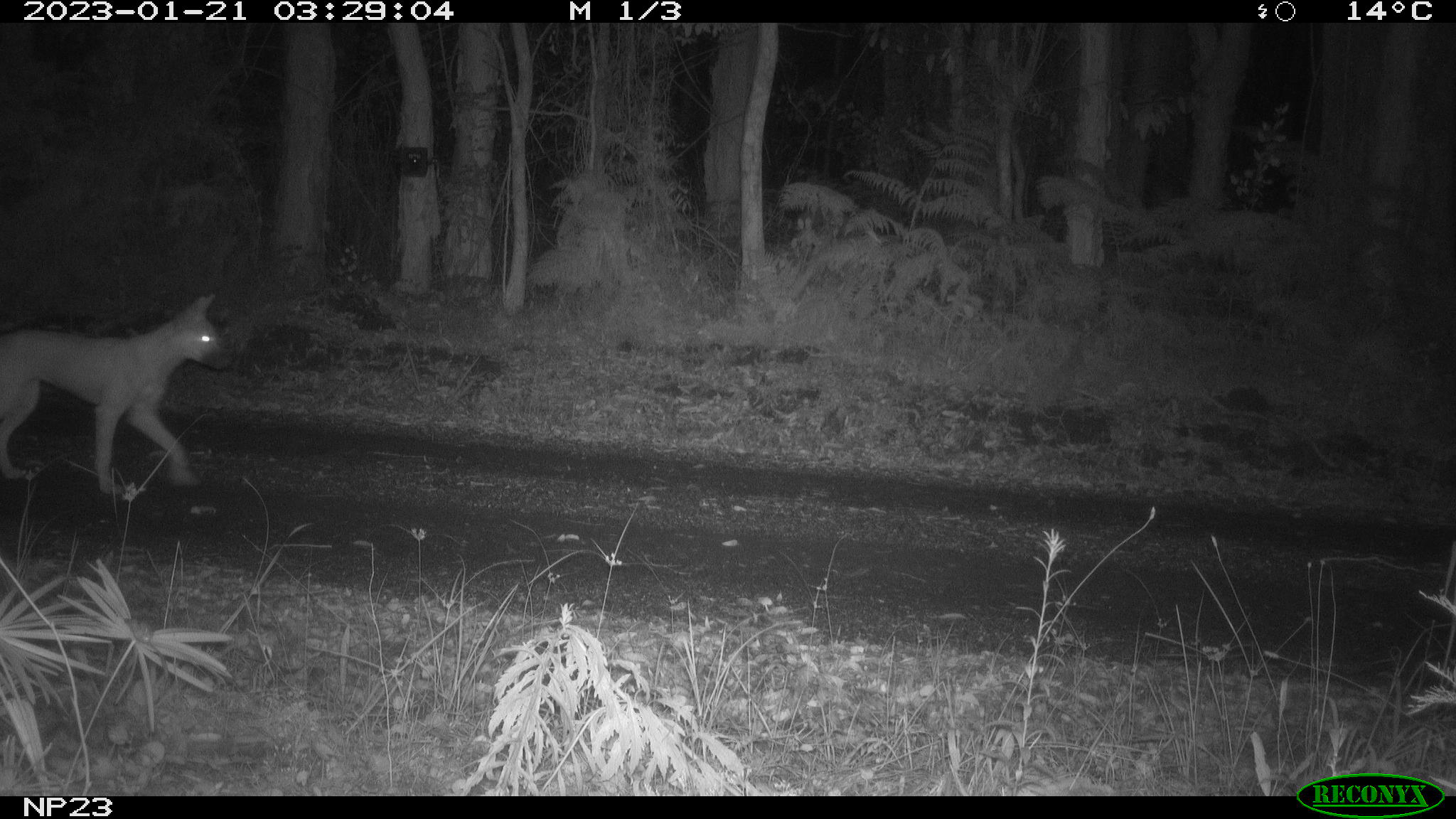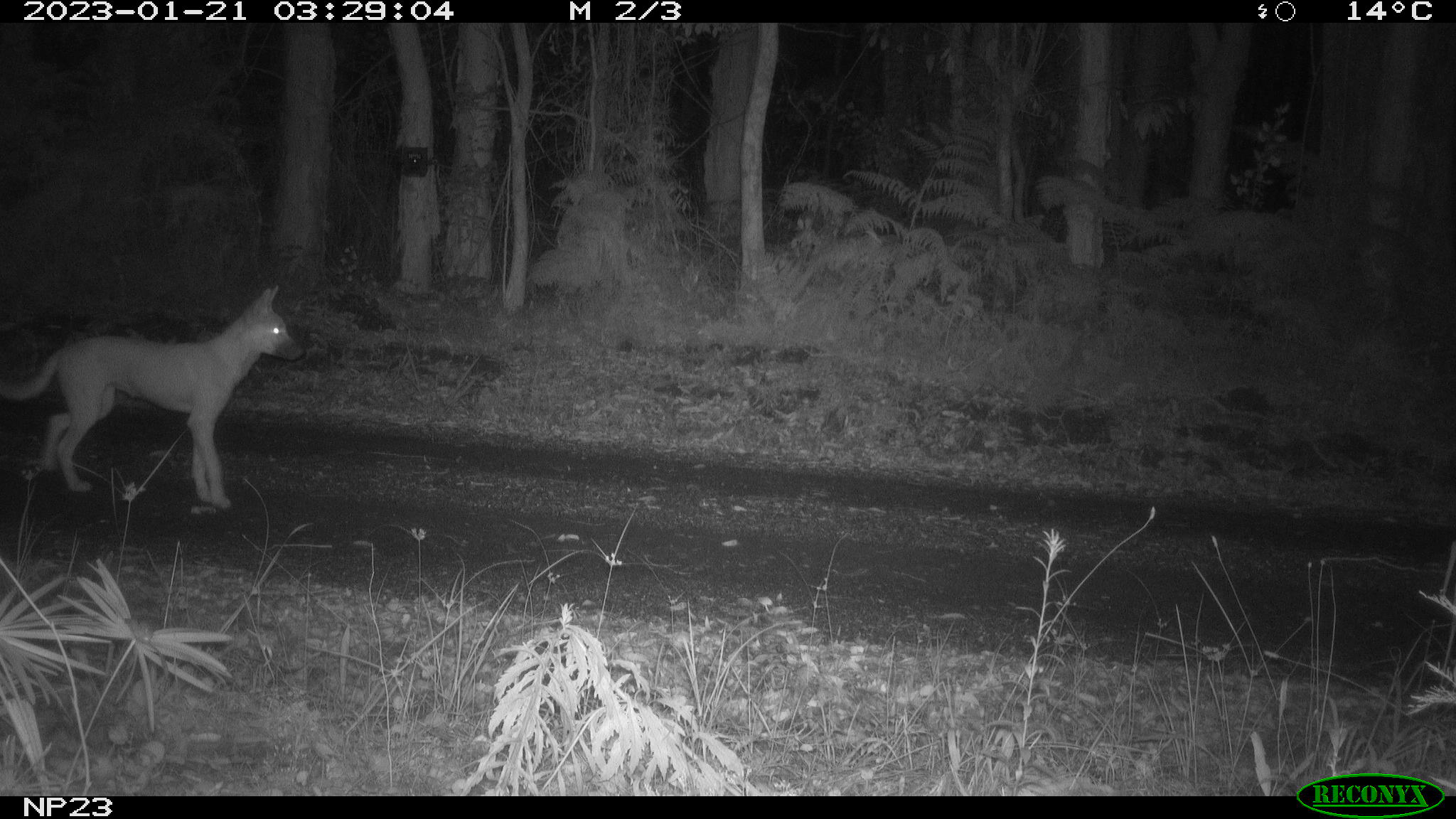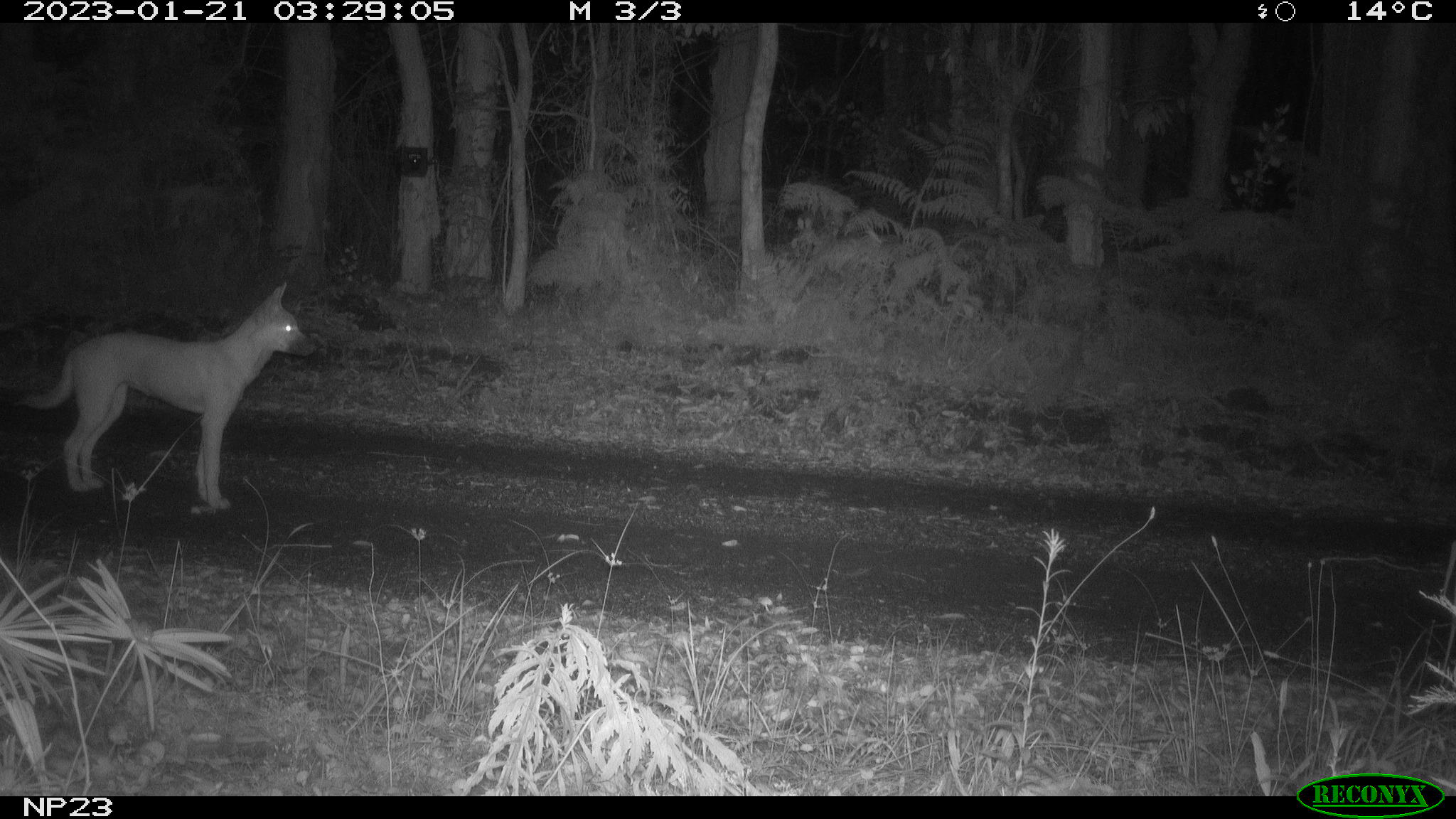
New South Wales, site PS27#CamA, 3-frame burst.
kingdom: Animalia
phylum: Chordata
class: Mammalia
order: Carnivora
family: Canidae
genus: Canis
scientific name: Canis familiaris dingo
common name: dingo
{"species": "dingo (Canis familiaris dingo)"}